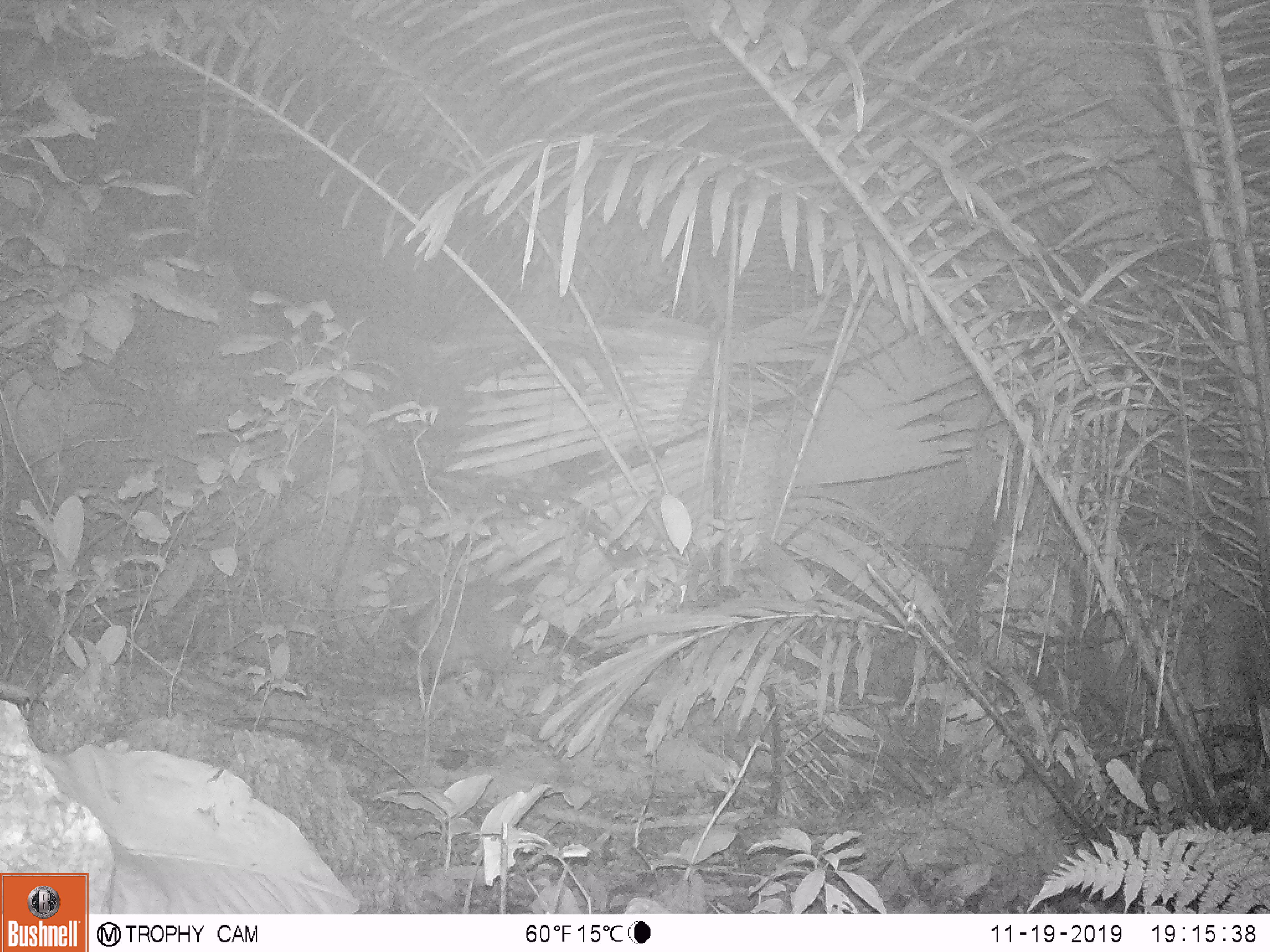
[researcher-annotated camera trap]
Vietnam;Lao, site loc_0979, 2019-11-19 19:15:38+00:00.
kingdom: Animalia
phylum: Chordata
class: Mammalia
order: Carnivora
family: Viverridae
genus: Paguma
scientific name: Paguma larvata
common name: masked palm civet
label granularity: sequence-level